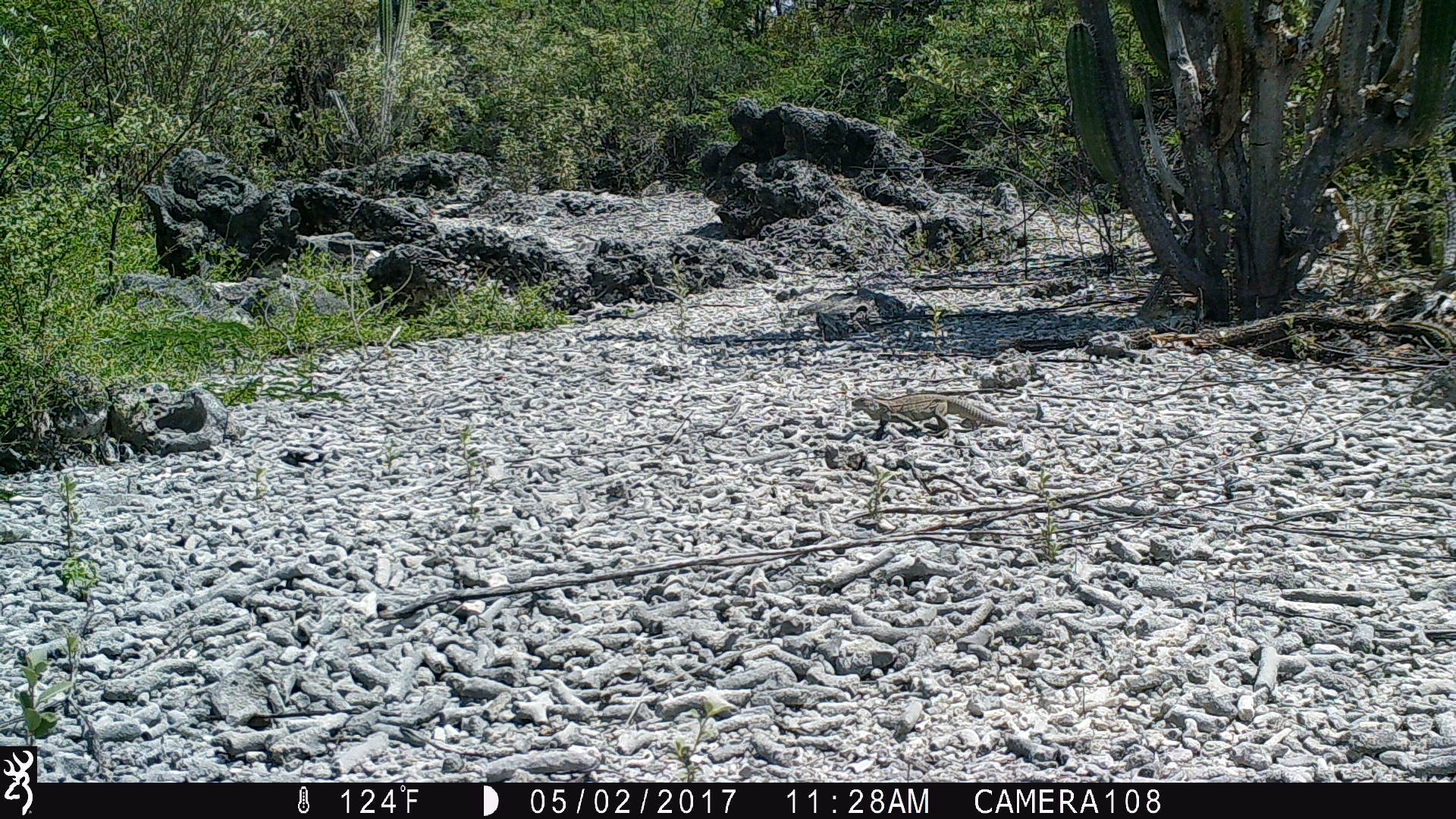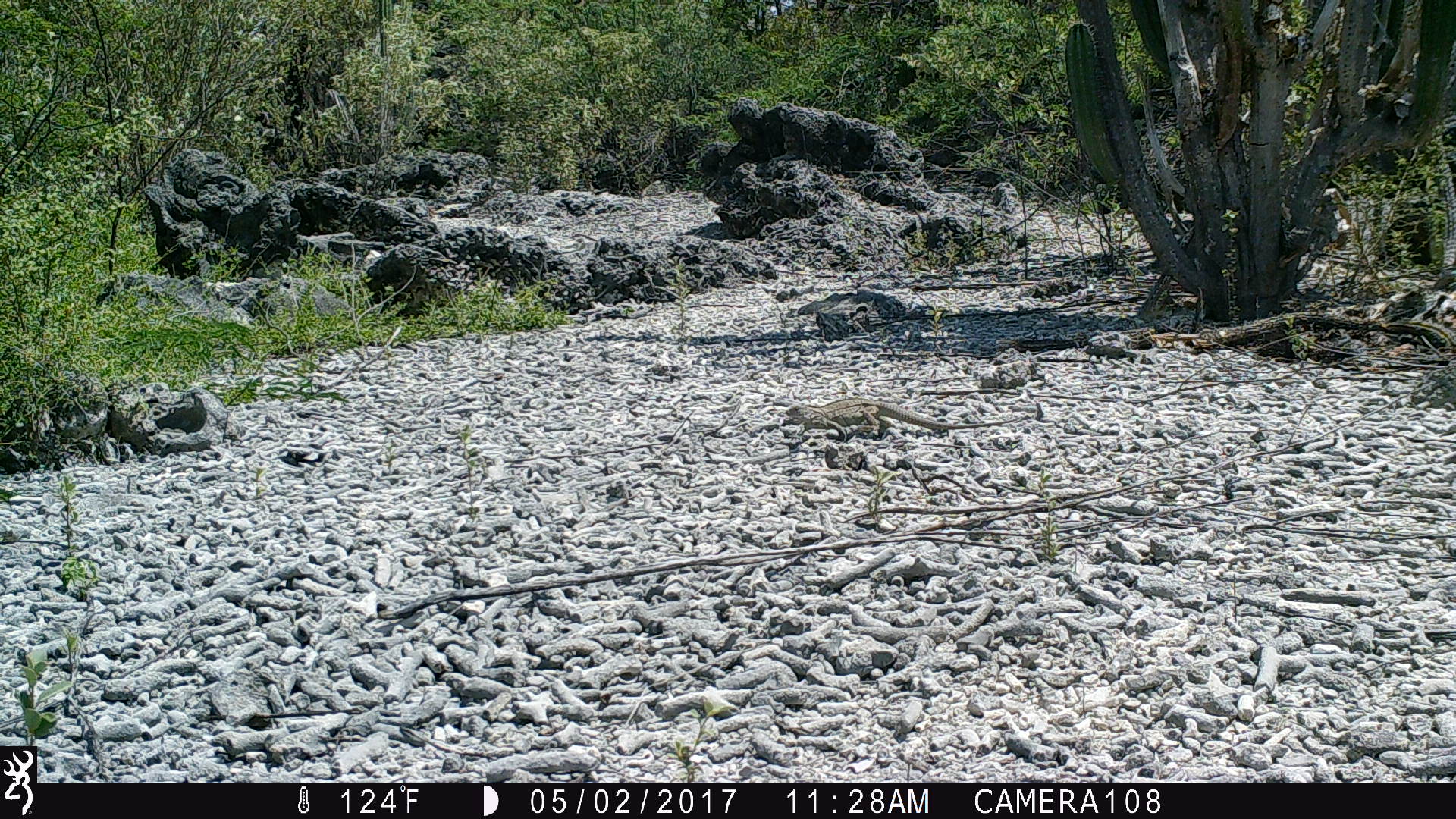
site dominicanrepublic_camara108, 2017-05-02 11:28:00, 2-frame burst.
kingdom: Animalia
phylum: Chordata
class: Reptilia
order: Squamata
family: Iguanidae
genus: Iguana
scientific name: Iguana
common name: typical iguanas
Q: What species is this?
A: Iguana (typical iguanas).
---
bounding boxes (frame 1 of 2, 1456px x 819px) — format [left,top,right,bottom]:
iguana: [850,386,1012,429]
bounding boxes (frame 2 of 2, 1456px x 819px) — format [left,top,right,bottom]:
iguana: [783,389,1016,438]